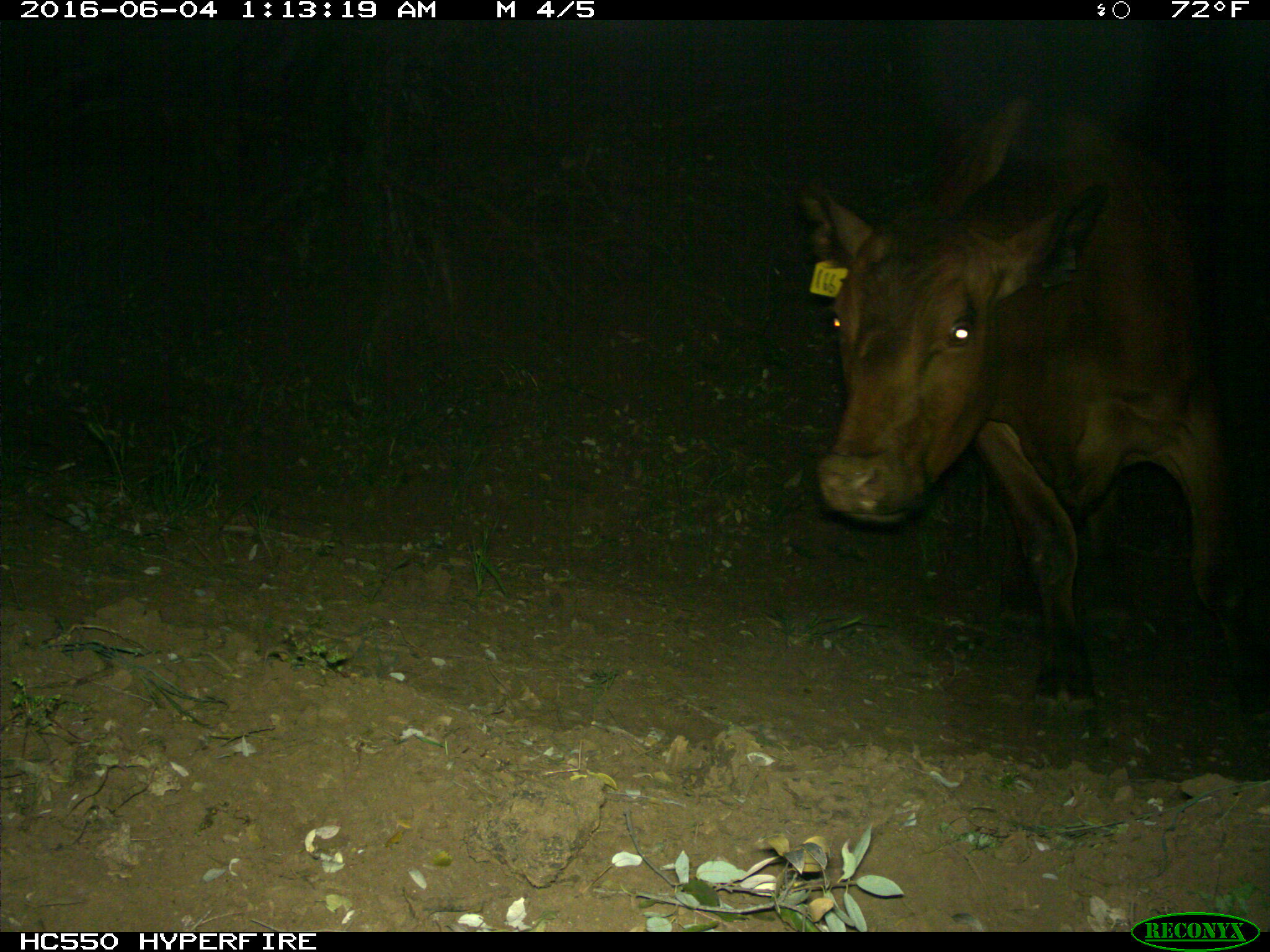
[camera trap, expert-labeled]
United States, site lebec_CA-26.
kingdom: Animalia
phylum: Chordata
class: Mammalia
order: Artiodactyla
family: Bovidae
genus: Bos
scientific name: Bos taurus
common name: domestic cow